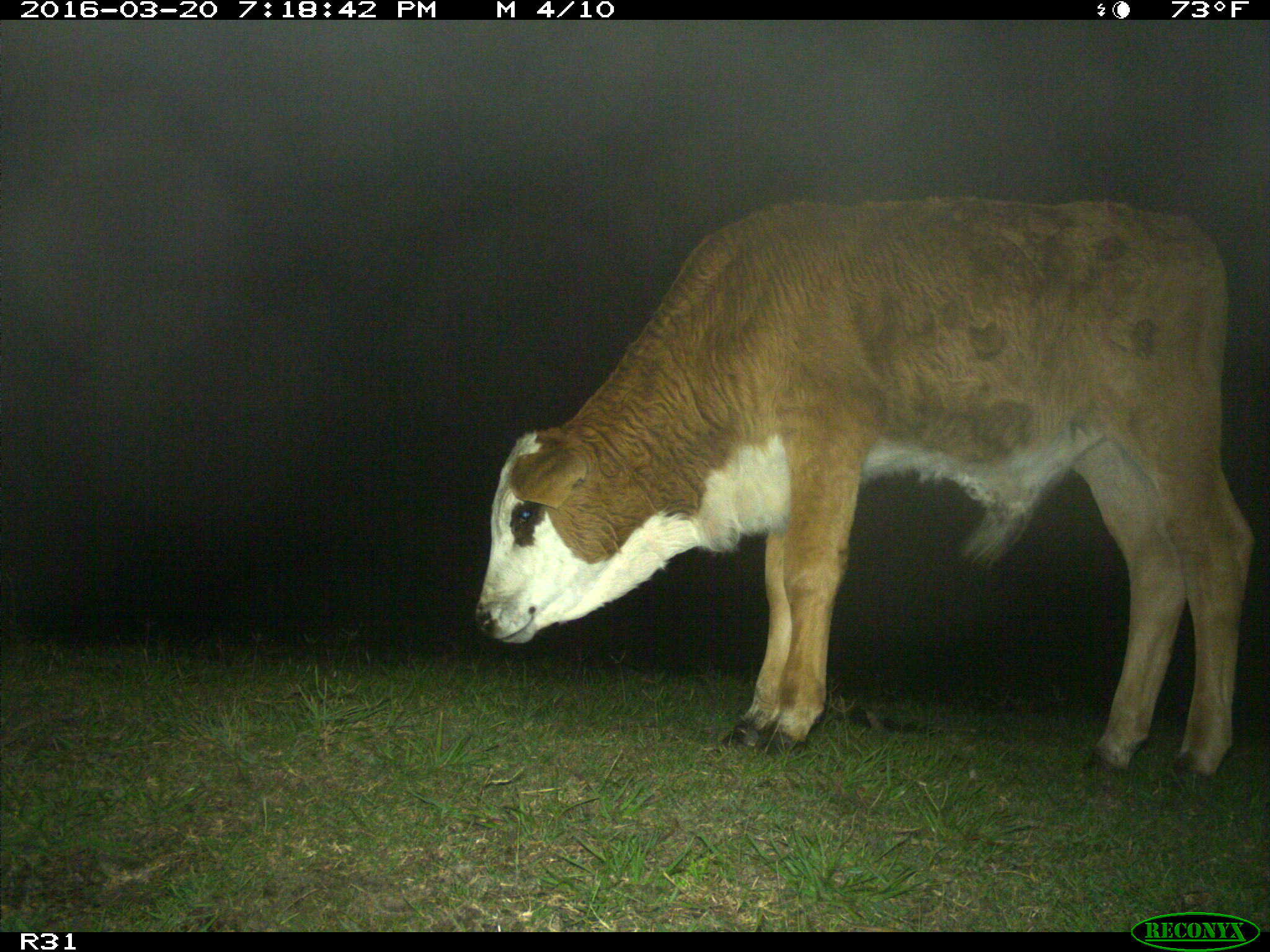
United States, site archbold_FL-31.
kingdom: Animalia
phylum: Chordata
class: Mammalia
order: Artiodactyla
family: Bovidae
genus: Bos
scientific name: Bos taurus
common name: domestic cow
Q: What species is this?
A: Bos taurus (domestic cow).